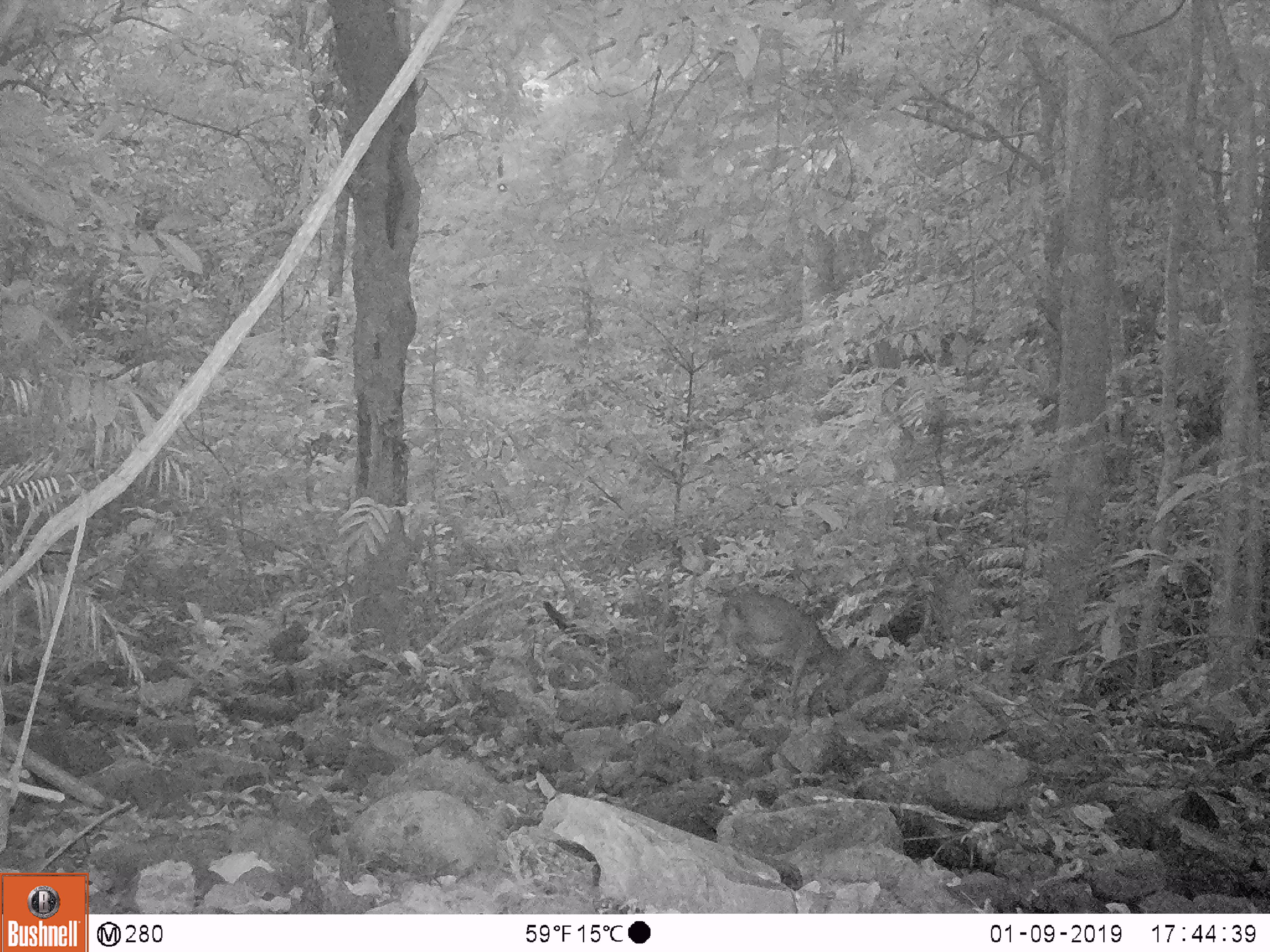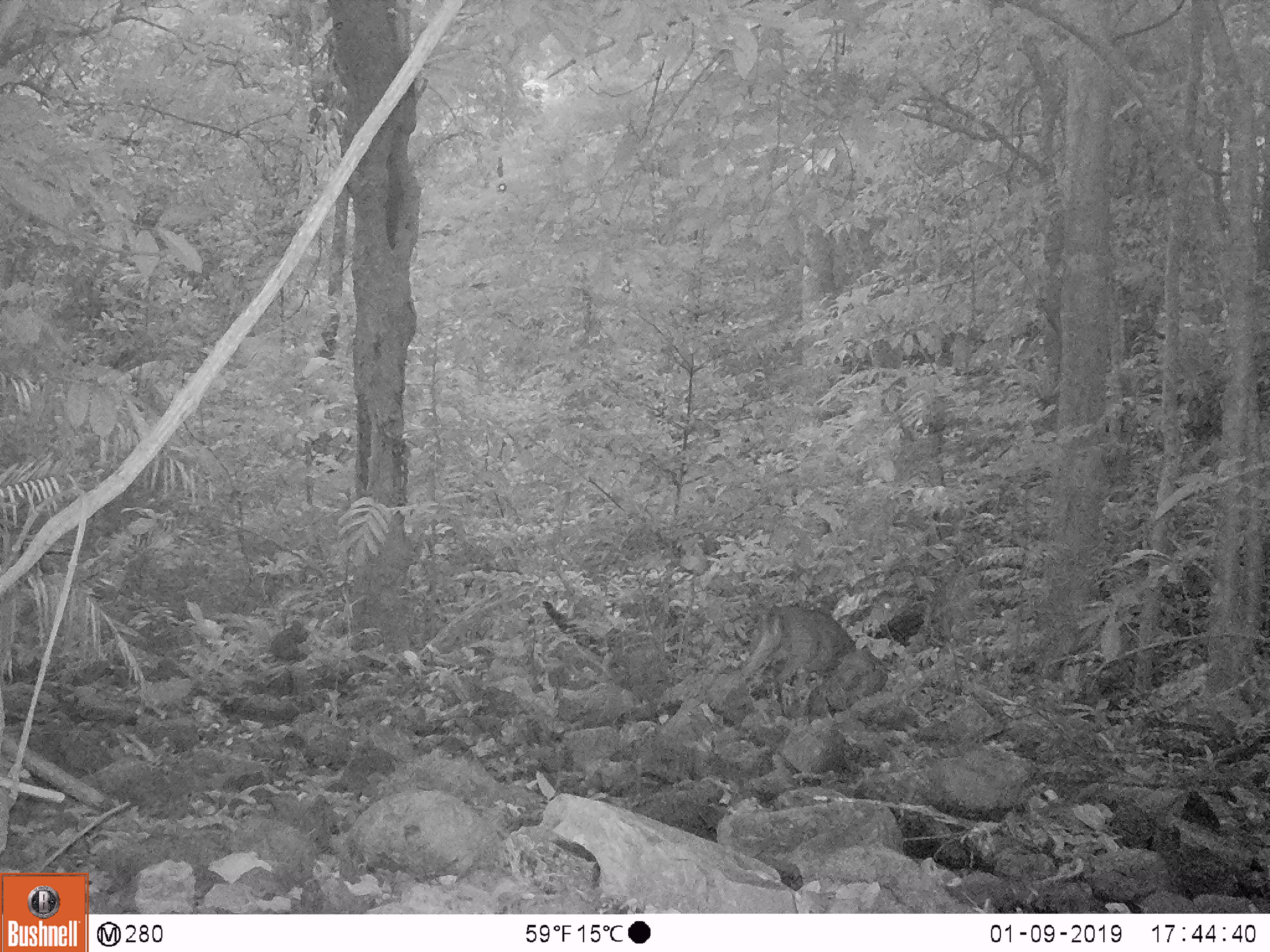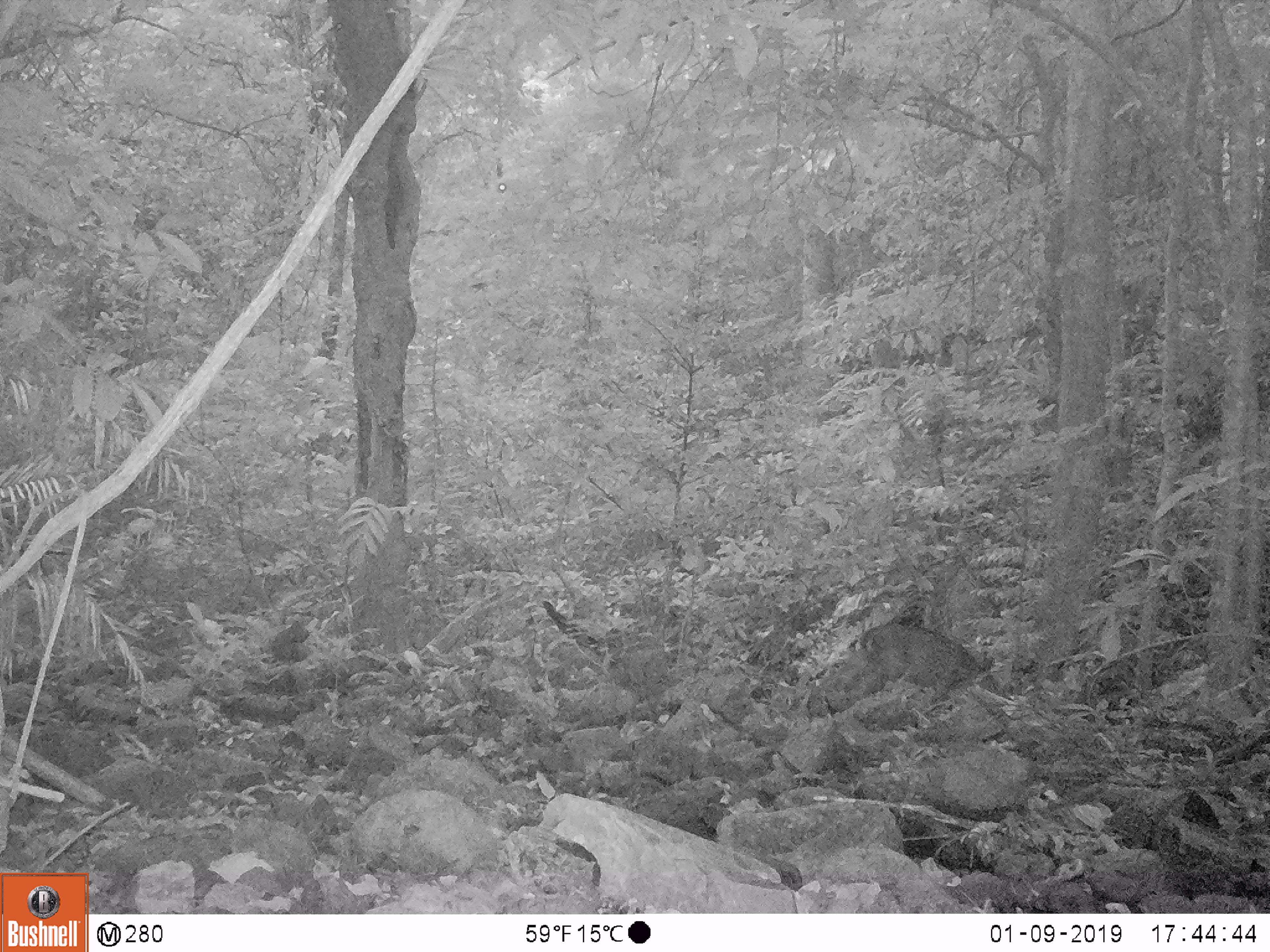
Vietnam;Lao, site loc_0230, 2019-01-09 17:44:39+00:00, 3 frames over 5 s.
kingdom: Animalia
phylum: Chordata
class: Mammalia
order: Artiodactyla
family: Cervidae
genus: Muntiacus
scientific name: Muntiacus vuquangensis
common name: large-antlered muntjac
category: large antlered muntjac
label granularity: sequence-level